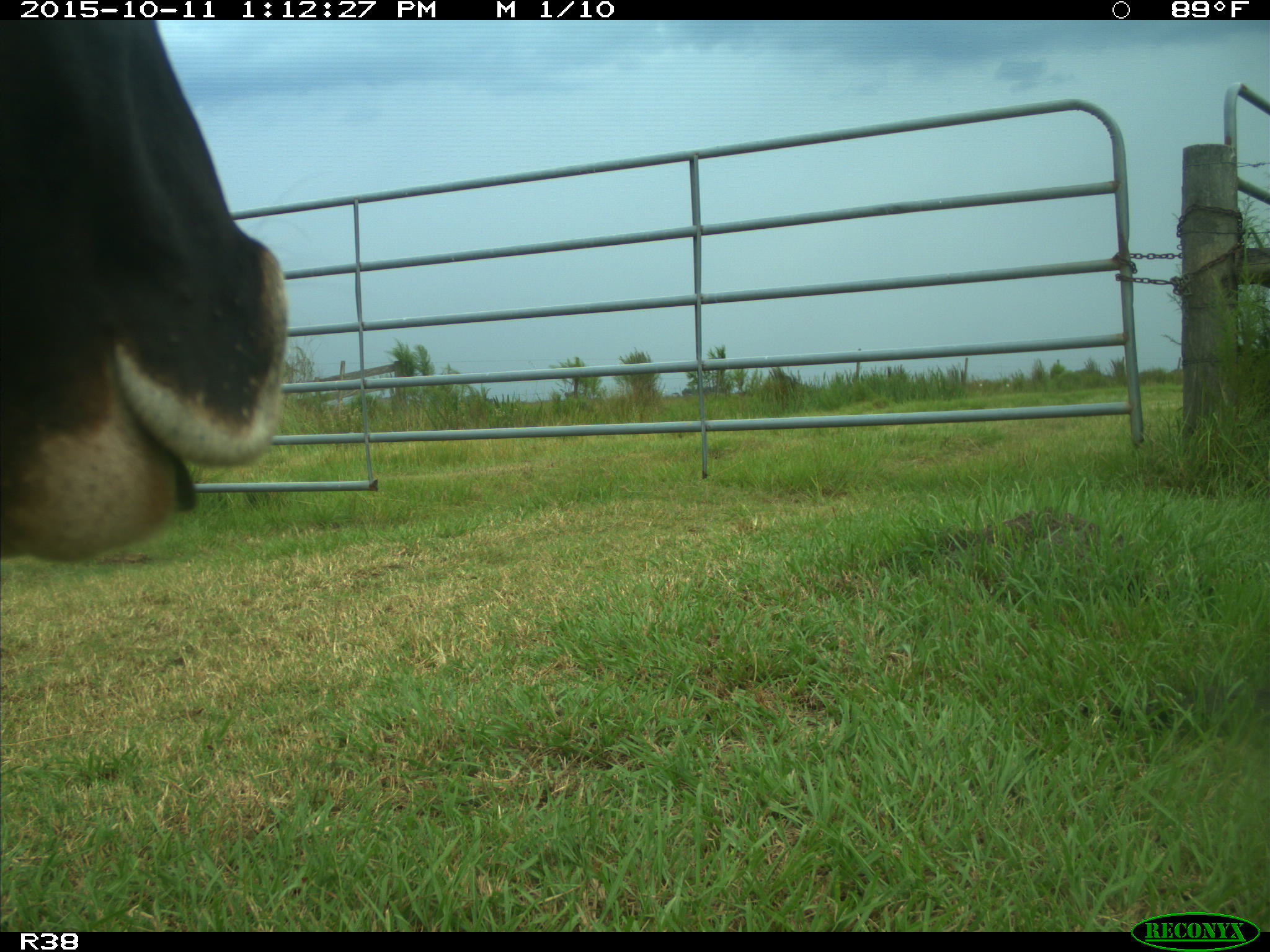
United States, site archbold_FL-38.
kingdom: Animalia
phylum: Chordata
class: Mammalia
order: Artiodactyla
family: Bovidae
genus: Bos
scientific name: Bos taurus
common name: domestic cow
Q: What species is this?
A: Bos taurus (domestic cow).